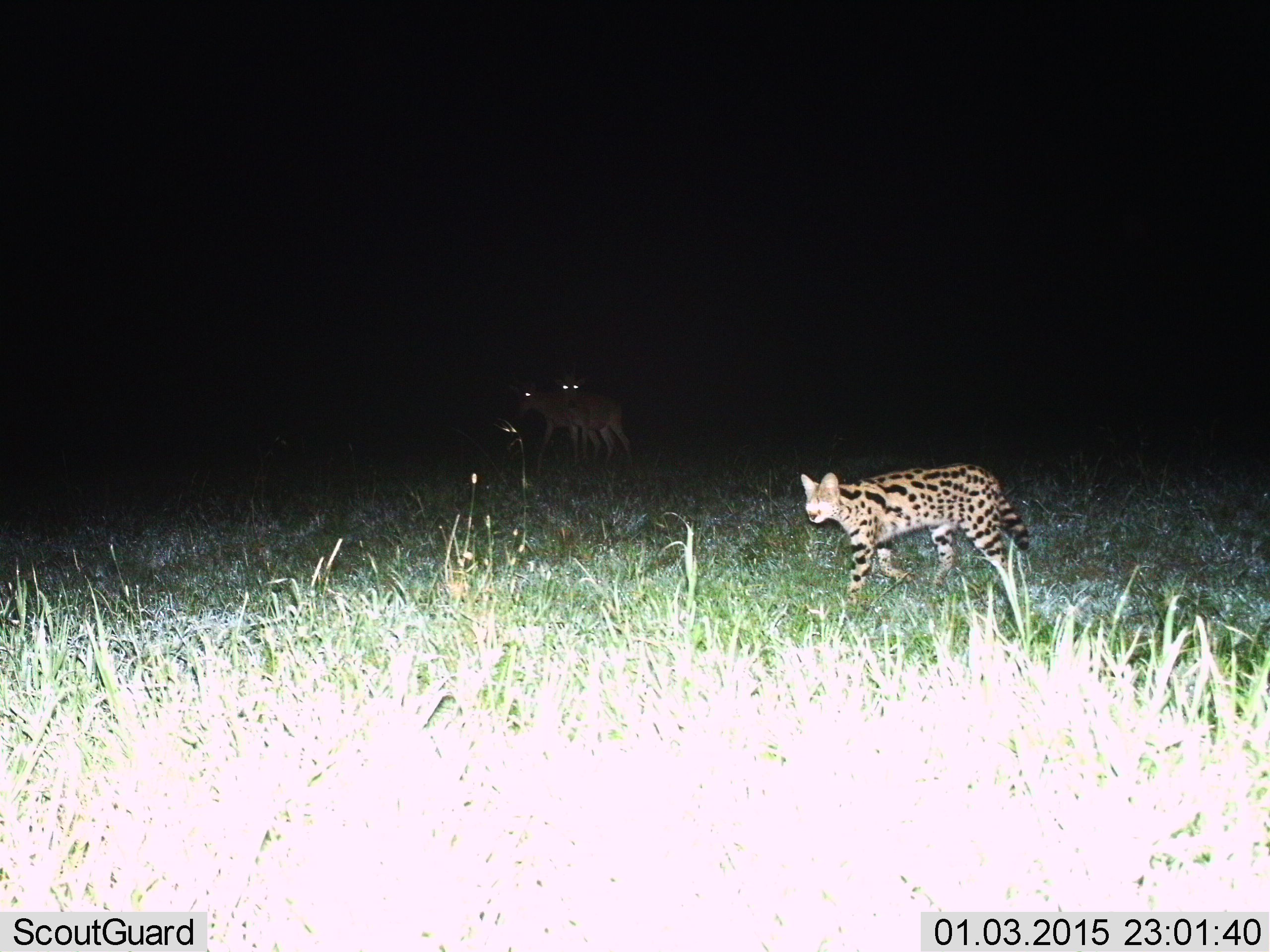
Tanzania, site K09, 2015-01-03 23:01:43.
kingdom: Animalia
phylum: Chordata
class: Mammalia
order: Carnivora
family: Felidae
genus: Leptailurus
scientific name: Leptailurus serval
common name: serval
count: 1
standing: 0%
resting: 7%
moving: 93%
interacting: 0%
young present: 0%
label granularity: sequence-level